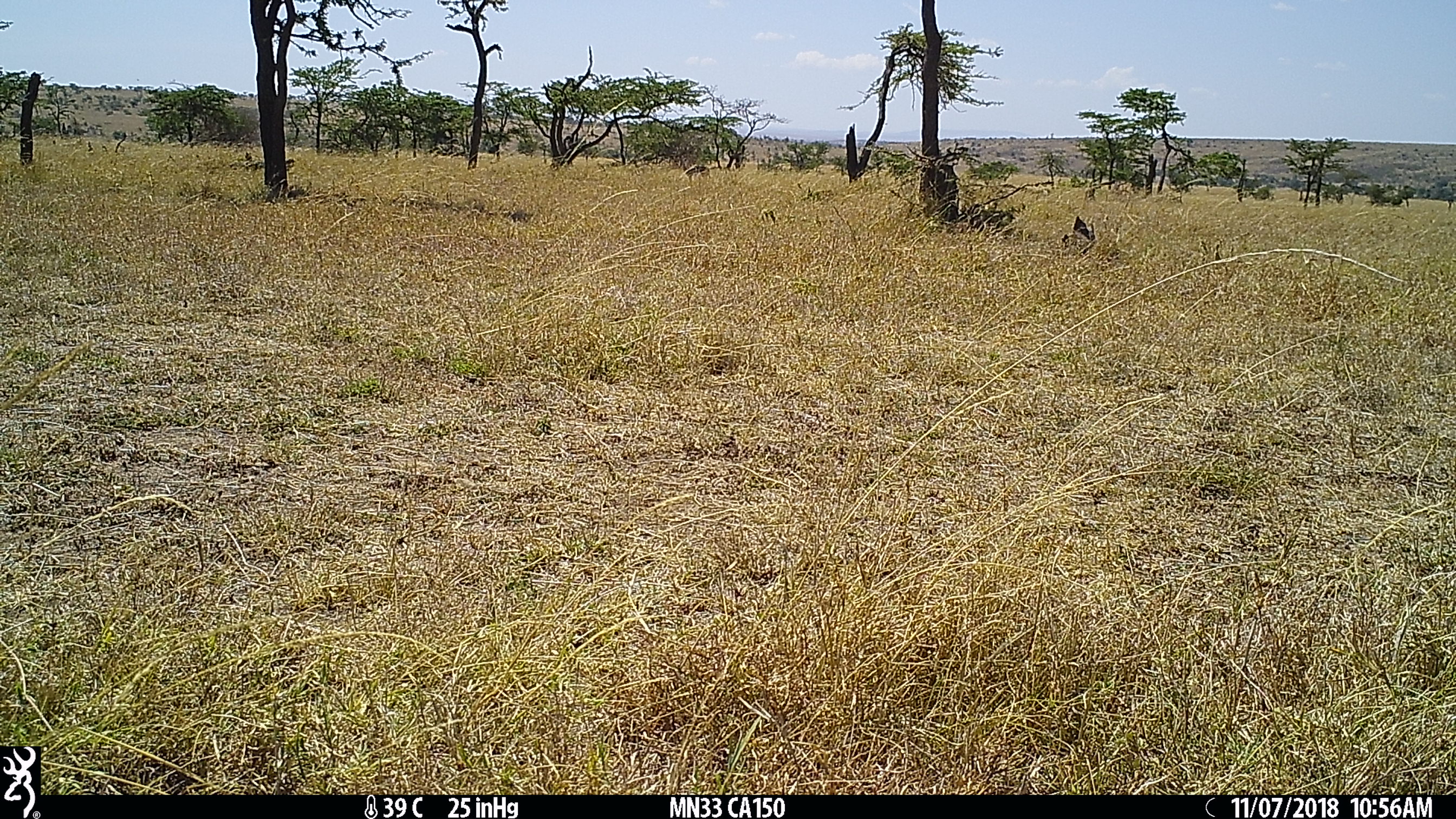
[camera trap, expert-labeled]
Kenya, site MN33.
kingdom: Animalia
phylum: Chordata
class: Mammalia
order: Artiodactyla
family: Bovidae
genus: Eudorcas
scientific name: Eudorcas thomsonii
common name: thomon's gazelle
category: gazelle thomsons